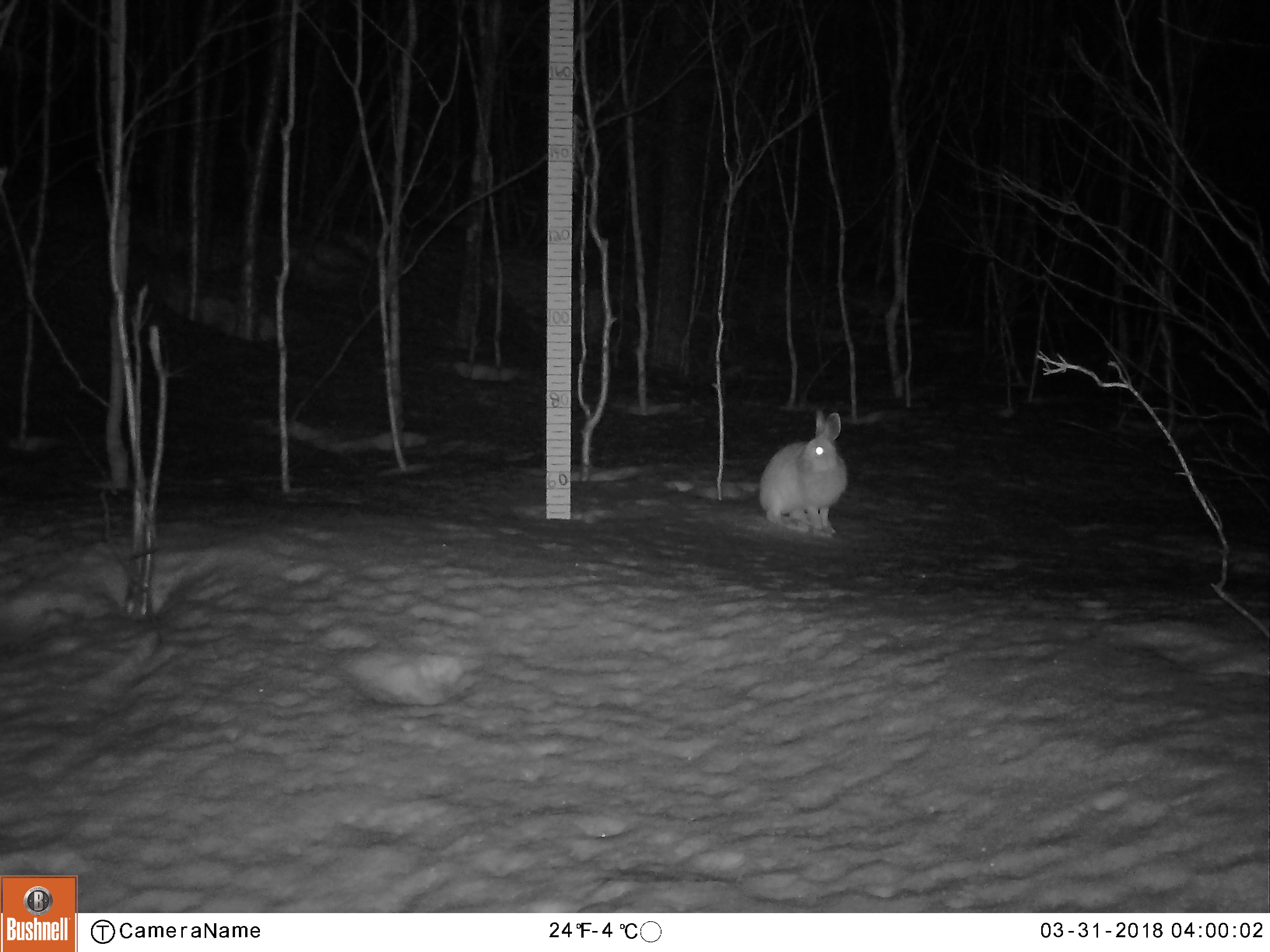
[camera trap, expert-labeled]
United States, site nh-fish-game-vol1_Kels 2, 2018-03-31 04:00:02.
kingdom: Animalia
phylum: Chordata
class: Mammalia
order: Lagomorpha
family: Leporidae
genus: Lepus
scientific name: Lepus americanus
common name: snowshoe hare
Snowshoe hare (Lepus americanus).